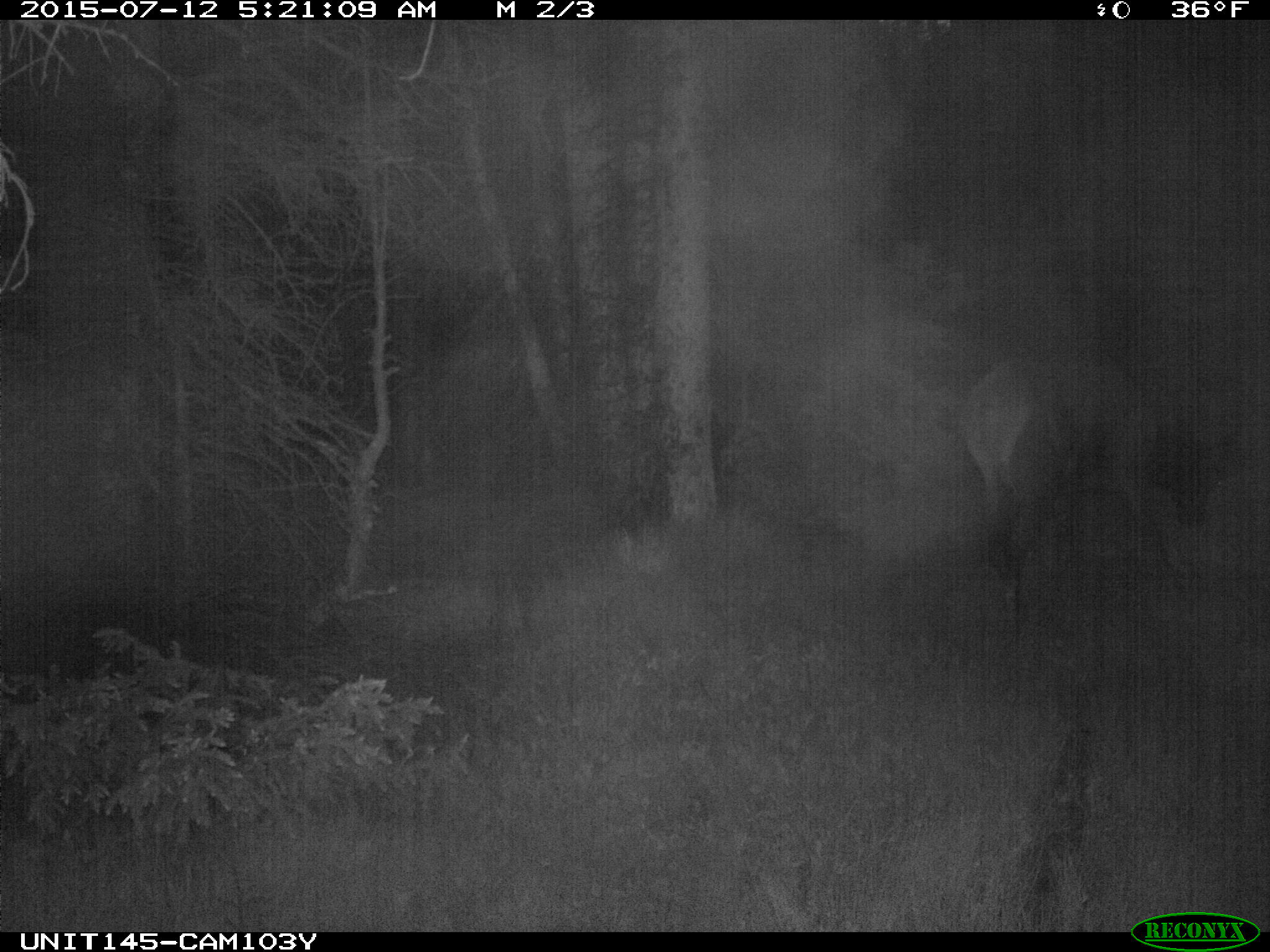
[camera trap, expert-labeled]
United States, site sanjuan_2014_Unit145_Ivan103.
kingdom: Animalia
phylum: Chordata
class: Mammalia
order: Artiodactyla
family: Cervidae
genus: Cervus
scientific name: Cervus elaphus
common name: red deer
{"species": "Cervus elaphus (red deer)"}